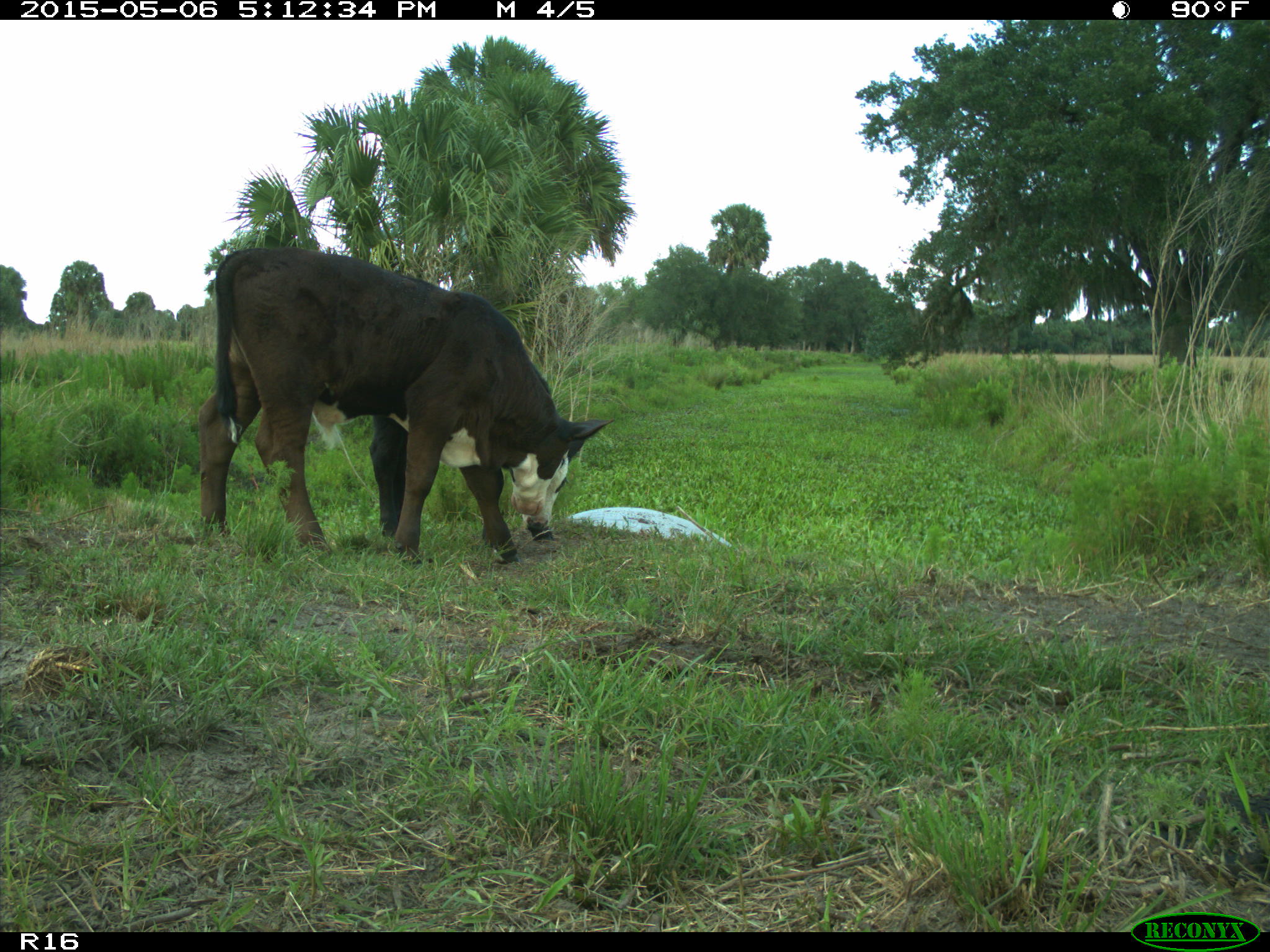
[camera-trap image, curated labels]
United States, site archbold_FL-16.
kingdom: Animalia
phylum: Chordata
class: Mammalia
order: Artiodactyla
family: Bovidae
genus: Bos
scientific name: Bos taurus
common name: domestic cow